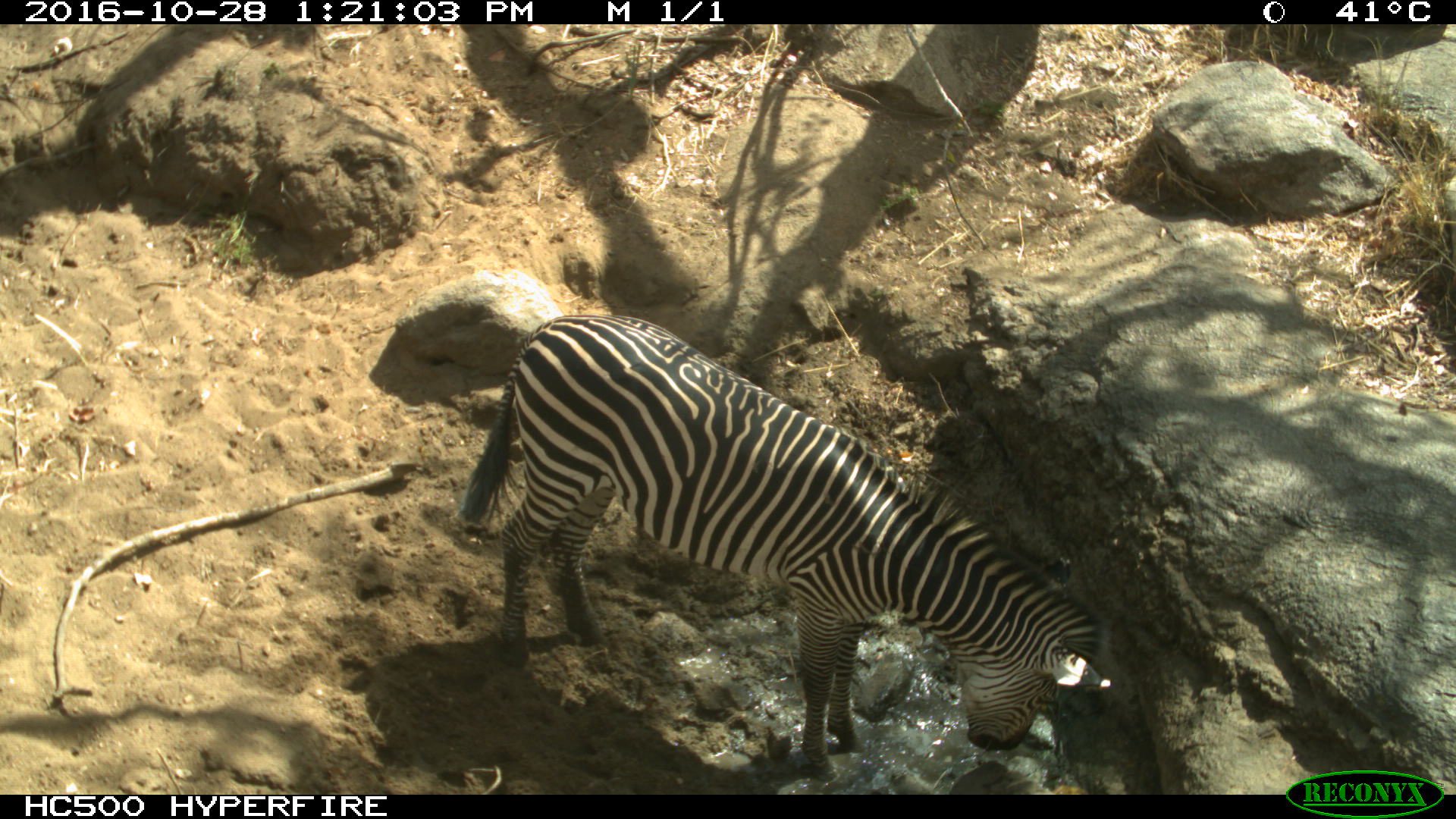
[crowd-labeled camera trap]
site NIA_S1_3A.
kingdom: Animalia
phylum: Chordata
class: Mammalia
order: Perissodactyla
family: Equidae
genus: Equus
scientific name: Equus quagga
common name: plains zebra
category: zebraplains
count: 1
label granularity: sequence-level